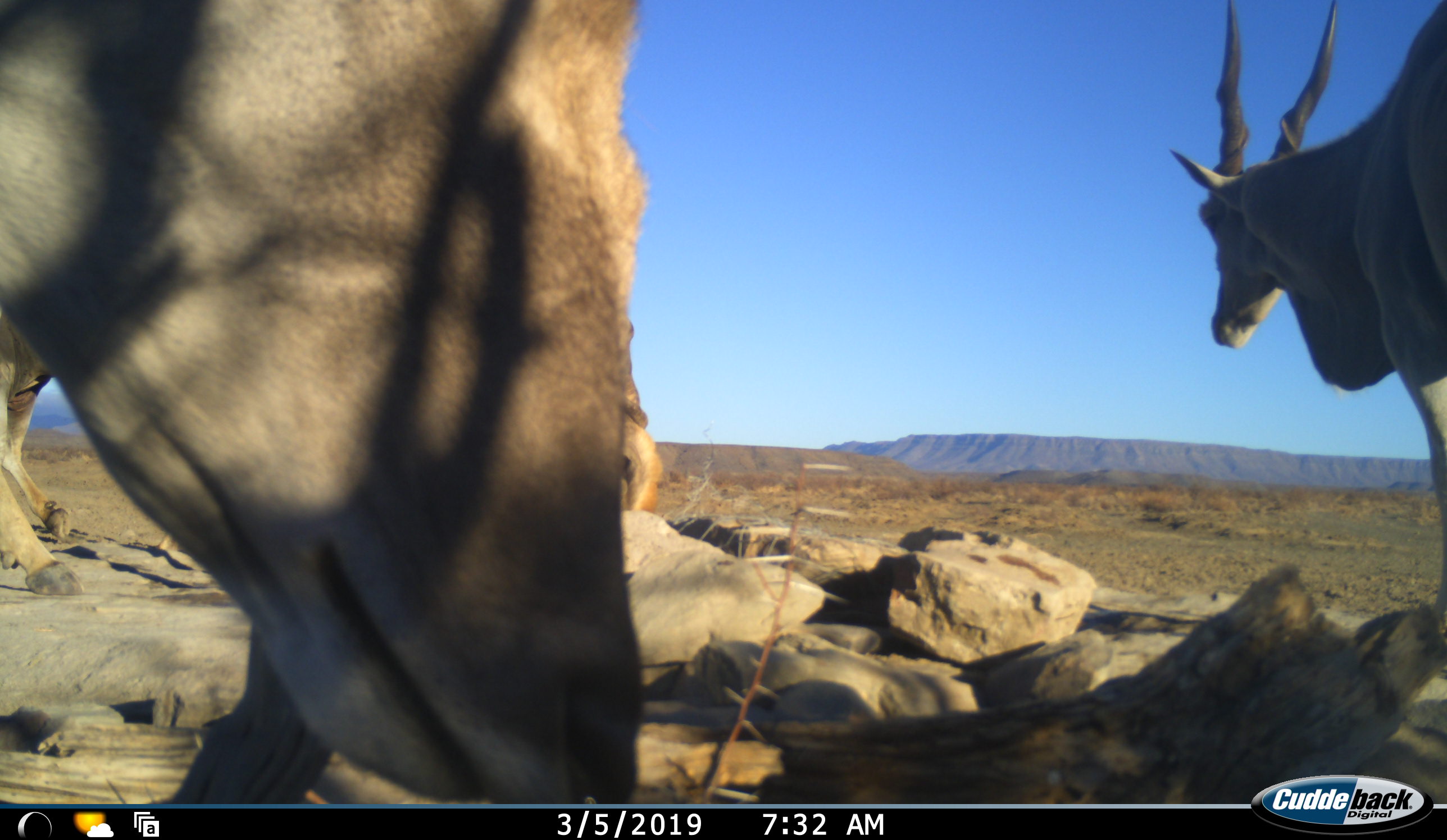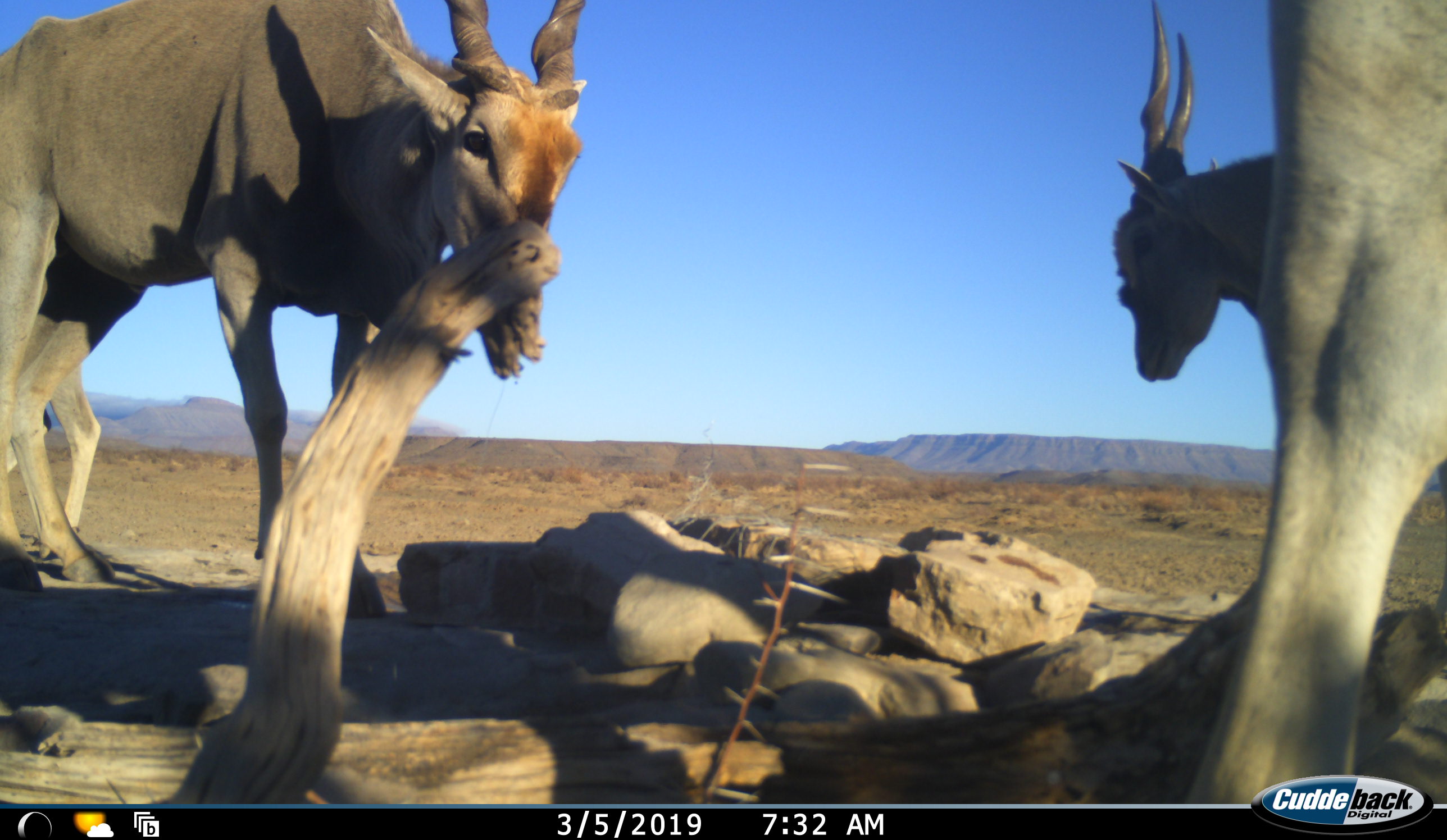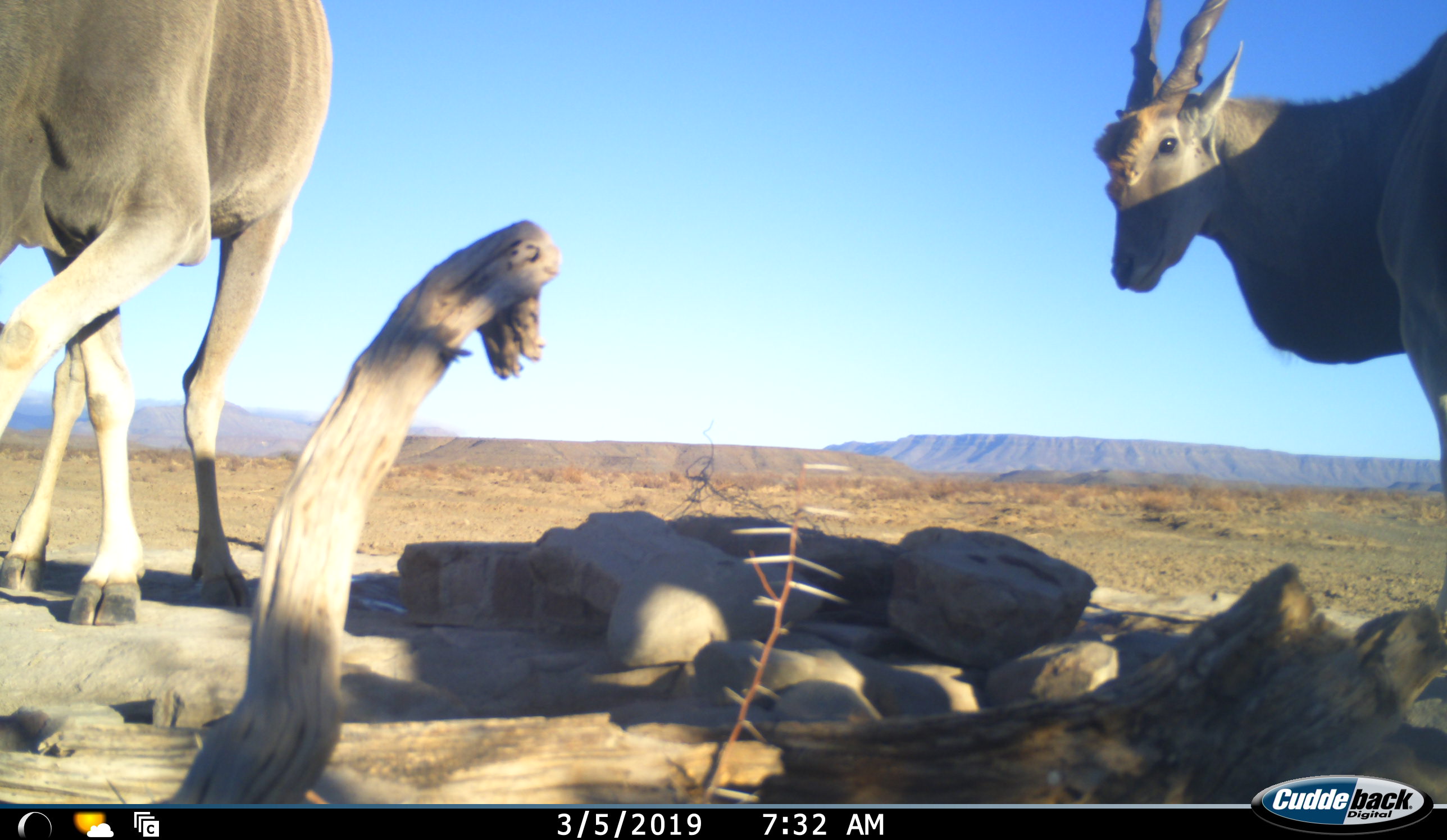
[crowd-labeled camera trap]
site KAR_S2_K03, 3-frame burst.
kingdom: Animalia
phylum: Chordata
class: Mammalia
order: Artiodactyla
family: Bovidae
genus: Tragelaphus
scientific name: Tragelaphus oryx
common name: eland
Eland (Tragelaphus oryx), count 3. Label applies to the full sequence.